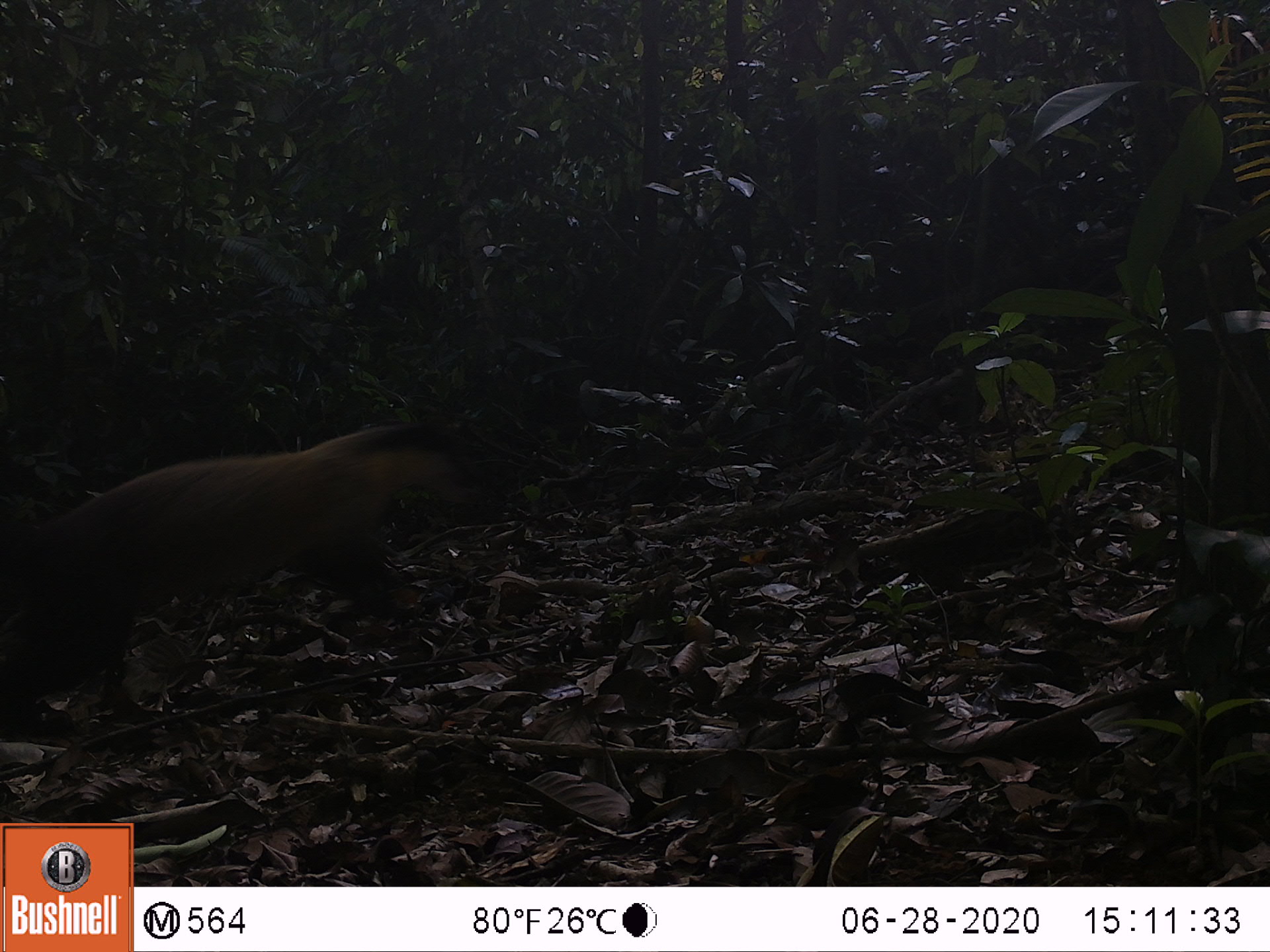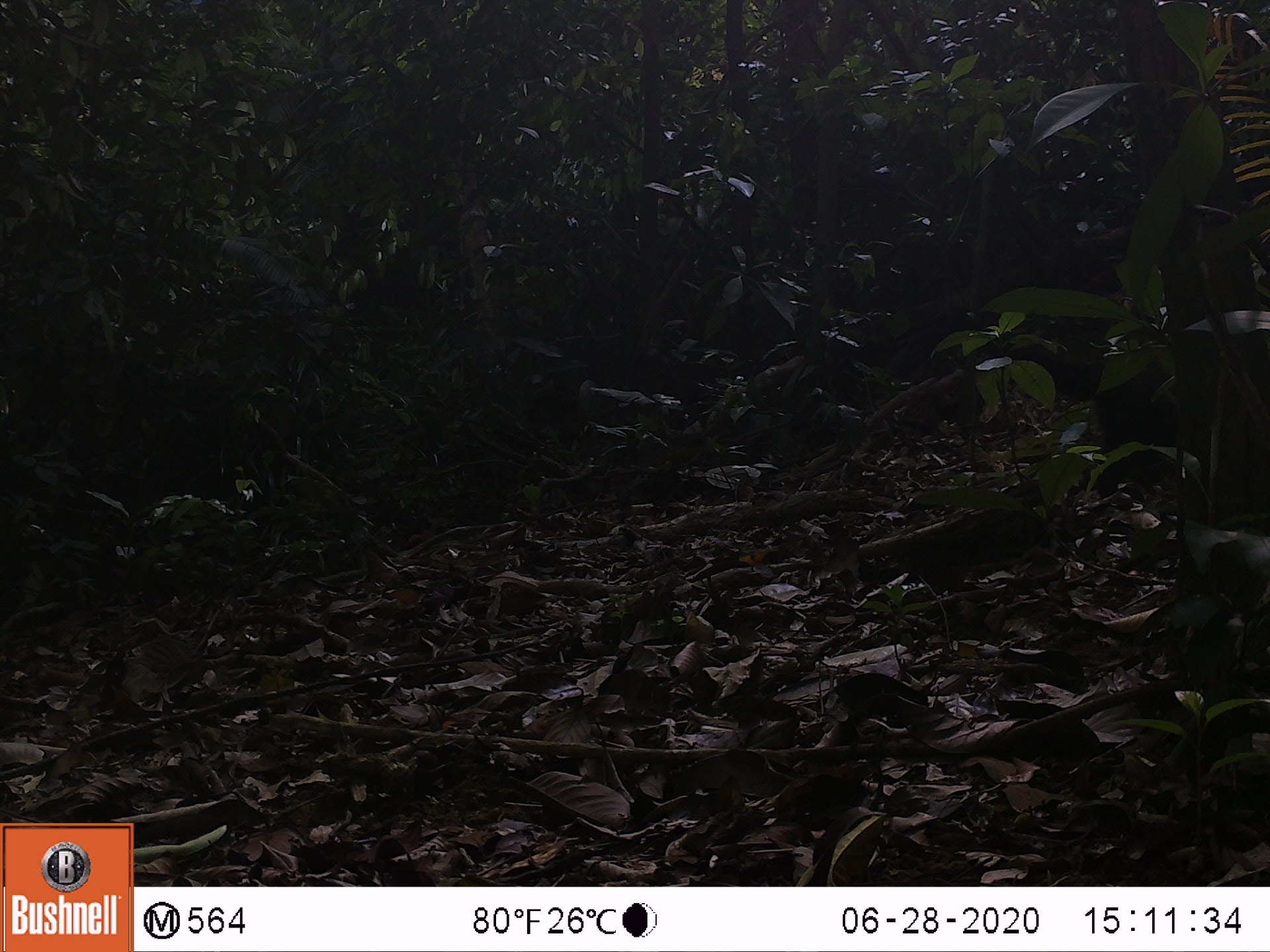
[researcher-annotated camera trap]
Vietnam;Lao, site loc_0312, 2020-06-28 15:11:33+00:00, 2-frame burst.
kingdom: Animalia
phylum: Chordata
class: Mammalia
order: Carnivora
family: Mustelidae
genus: Martes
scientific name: Martes flavigula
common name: yellow-throated marten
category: yellow throated marten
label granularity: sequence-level